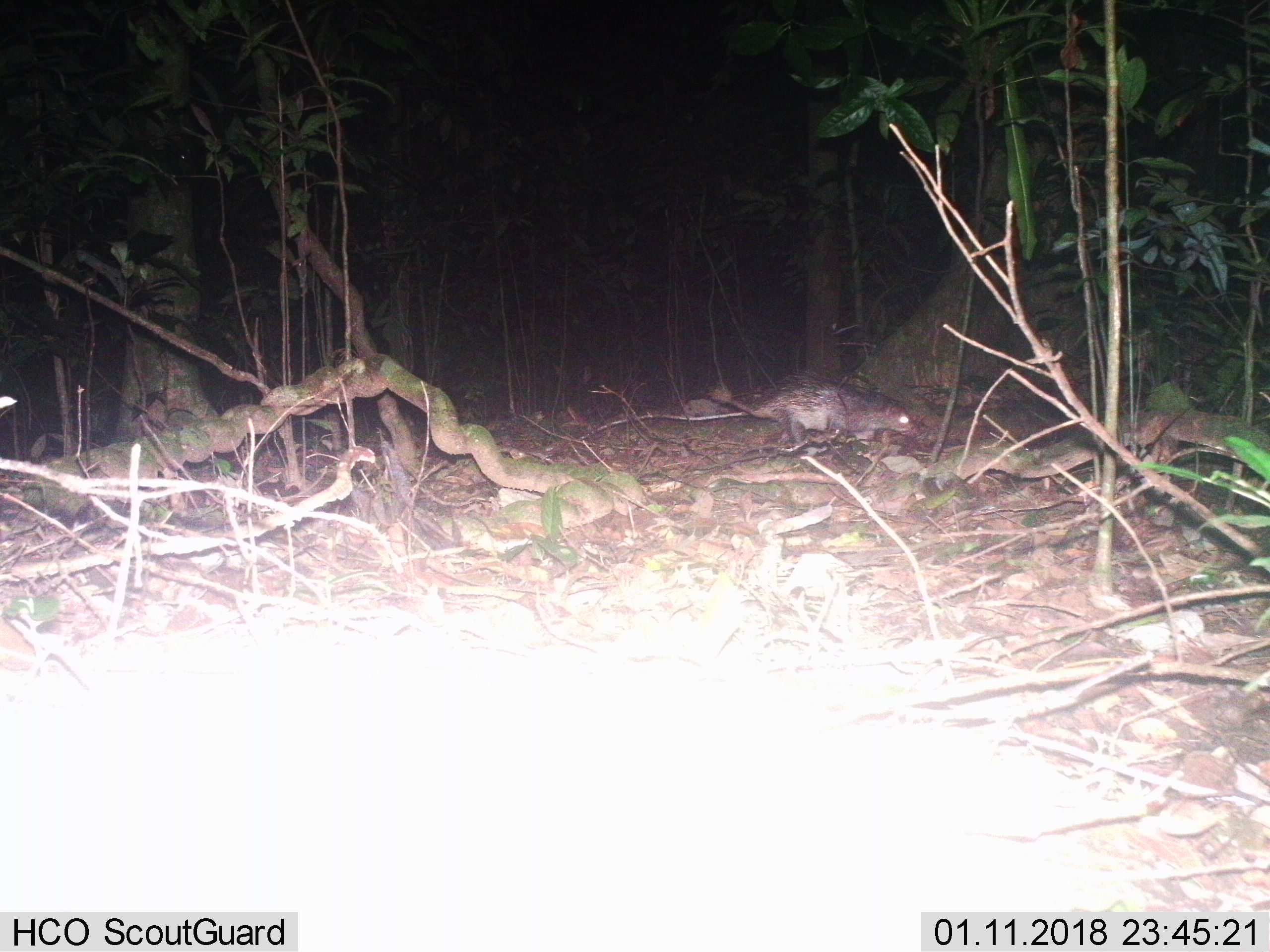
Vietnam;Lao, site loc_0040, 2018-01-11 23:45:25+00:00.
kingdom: Animalia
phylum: Chordata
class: Mammalia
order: Rodentia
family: Hystricidae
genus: Atherurus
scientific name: Atherurus macrourus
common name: asiatic brush-tailed porcupine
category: asiatic brush tailed porcupine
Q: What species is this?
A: Asiatic brush tailed porcupine (asiatic brush-tailed porcupine) (Atherurus macrourus).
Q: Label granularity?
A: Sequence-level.